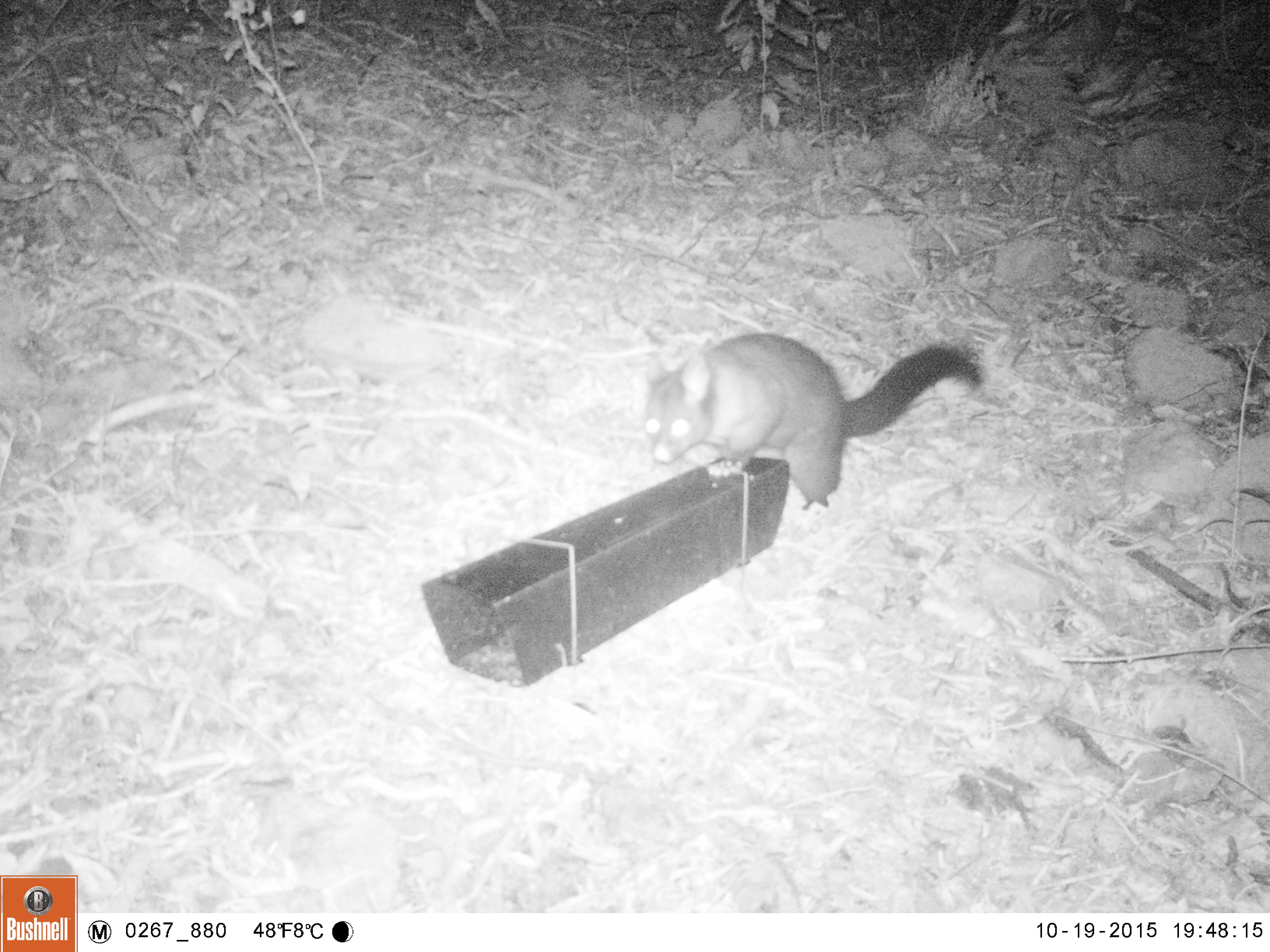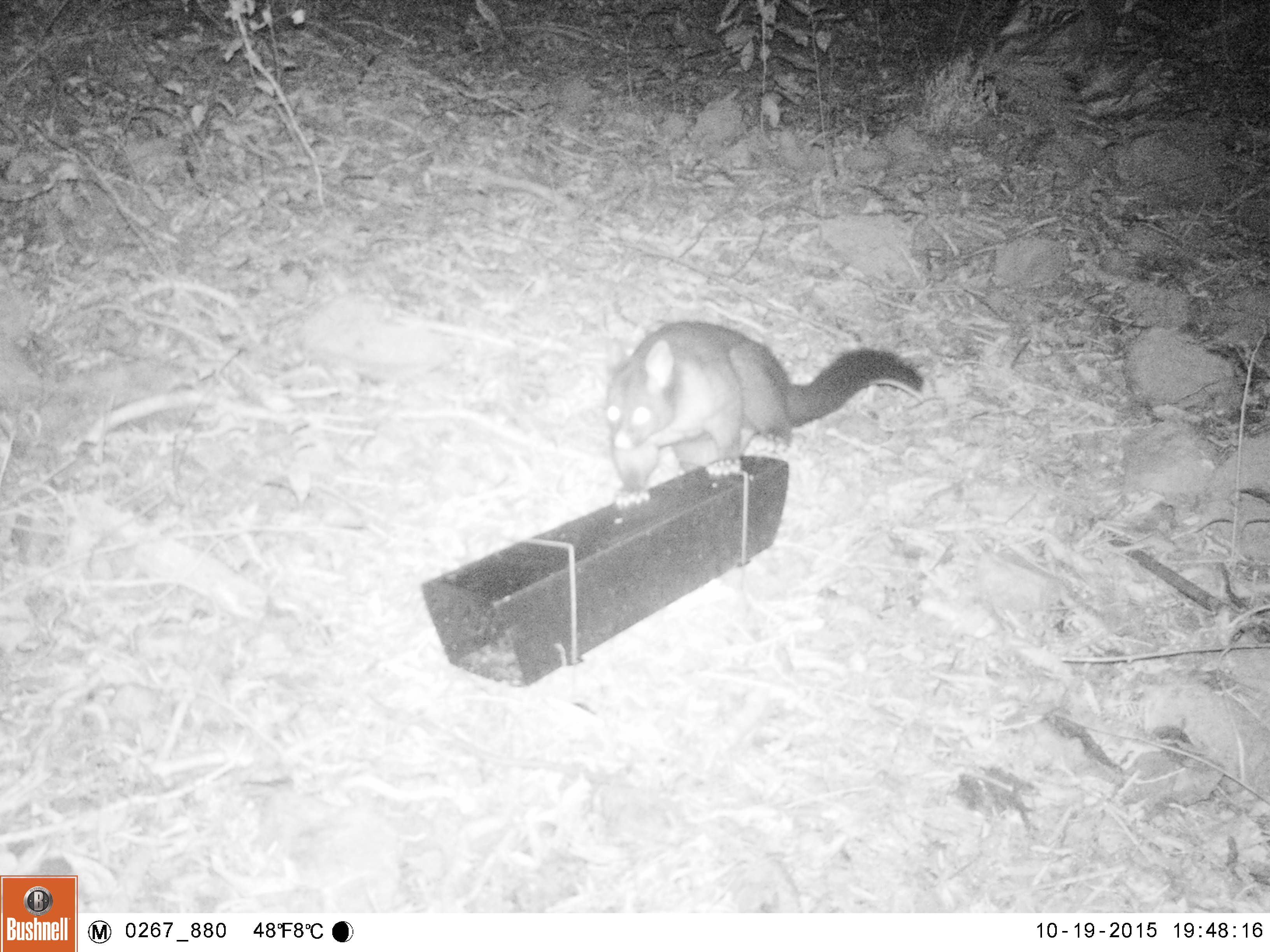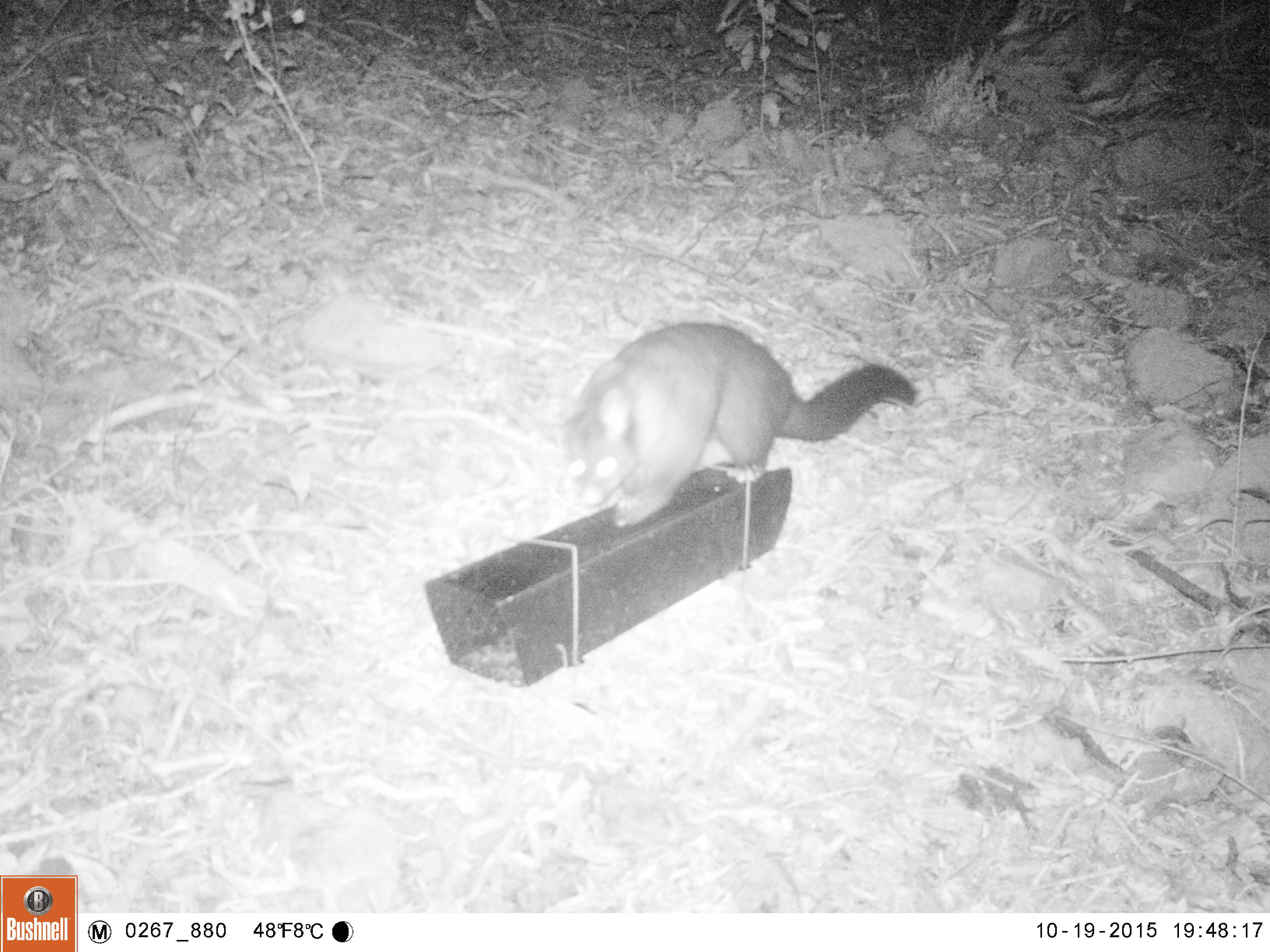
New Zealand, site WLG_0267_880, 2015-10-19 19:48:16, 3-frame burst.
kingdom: Animalia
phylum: Chordata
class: Mammalia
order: Diprotodontia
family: Phalangeridae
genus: Trichosurus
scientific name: Trichosurus vulpecula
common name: common brushtail possum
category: possum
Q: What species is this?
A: Possum (common brushtail possum) (Trichosurus vulpecula).